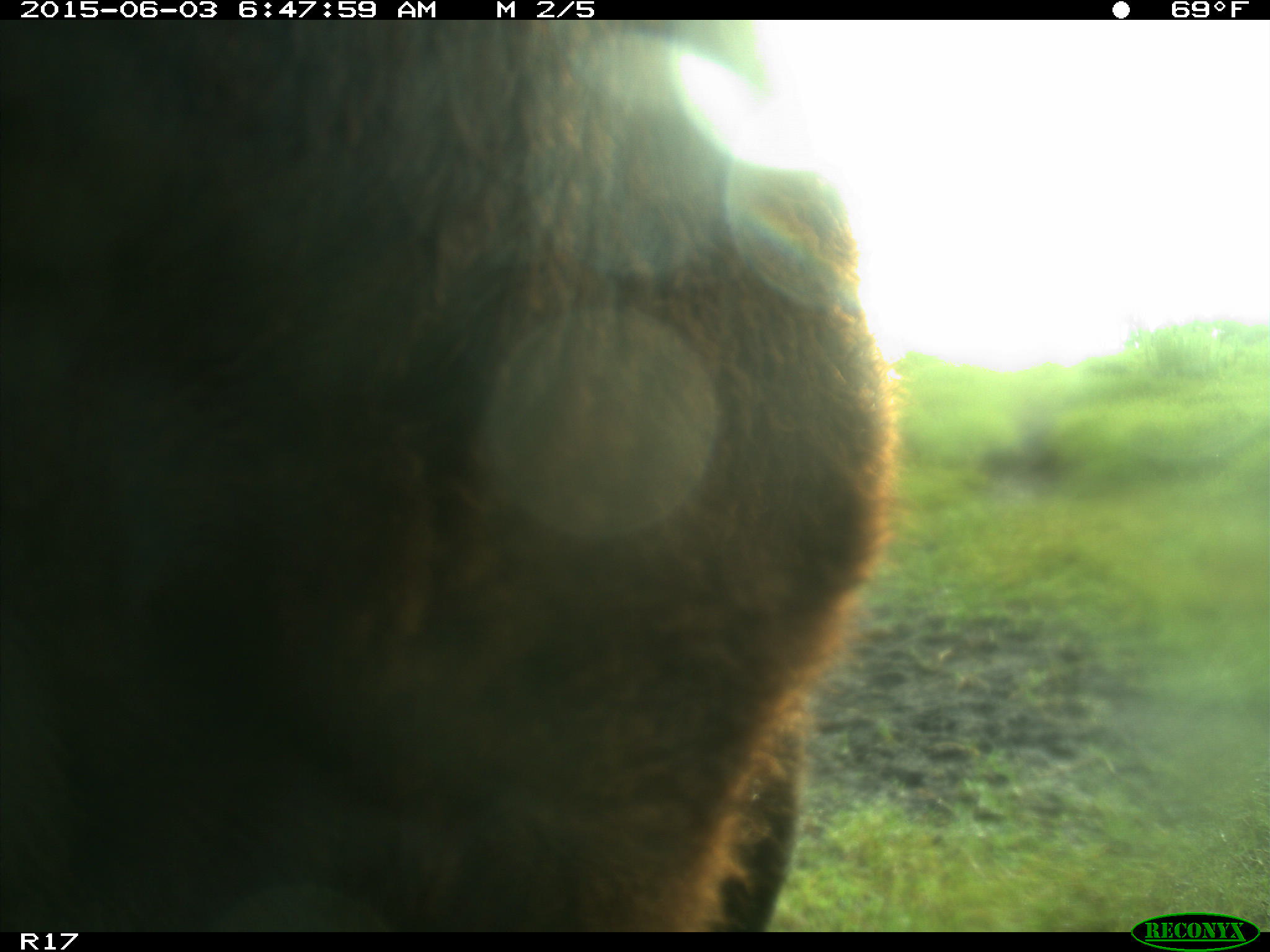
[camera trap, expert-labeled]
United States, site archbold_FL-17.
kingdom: Animalia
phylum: Chordata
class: Mammalia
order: Artiodactyla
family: Bovidae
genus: Bos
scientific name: Bos taurus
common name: domestic cow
Bos taurus (domestic cow).